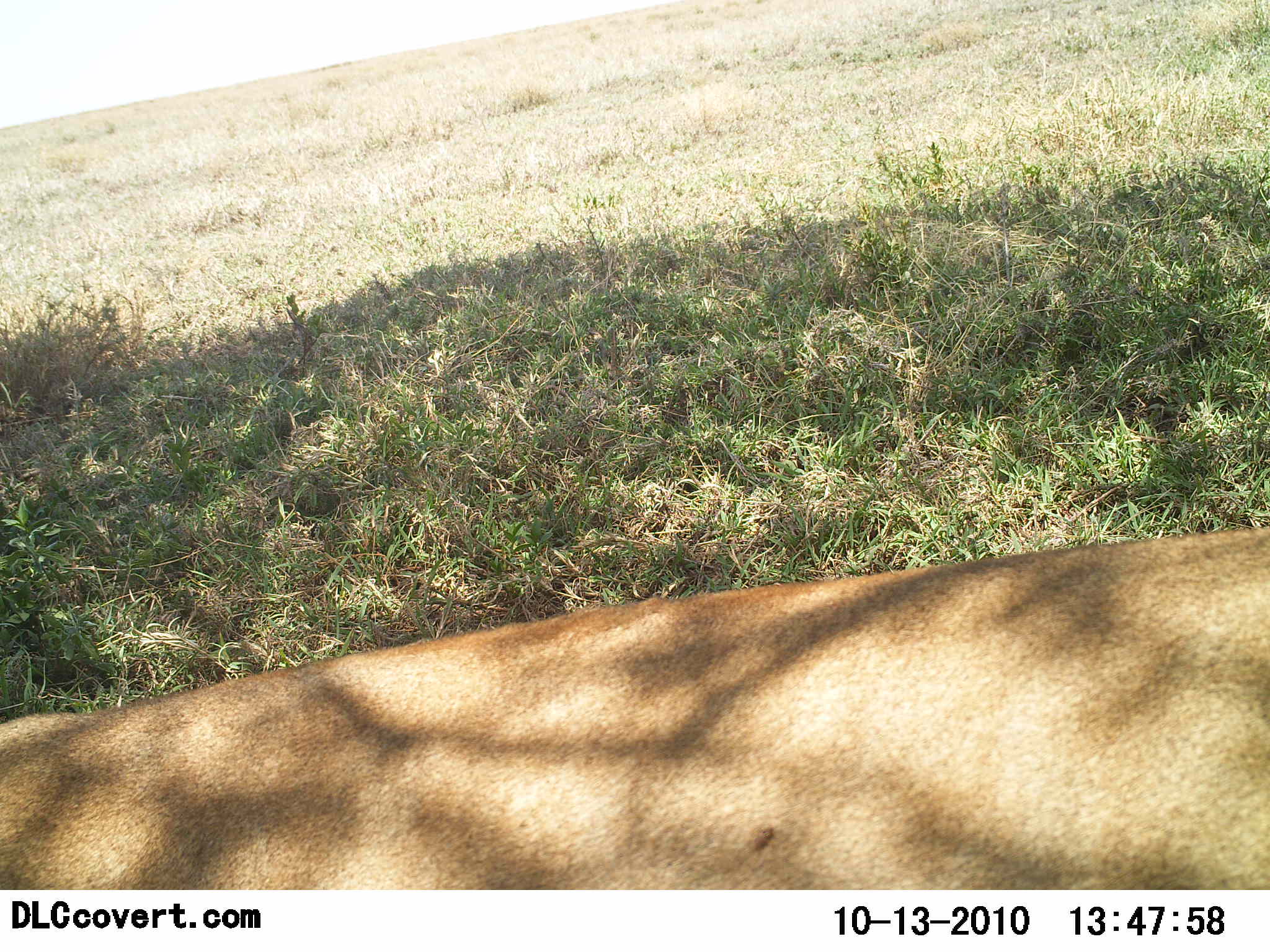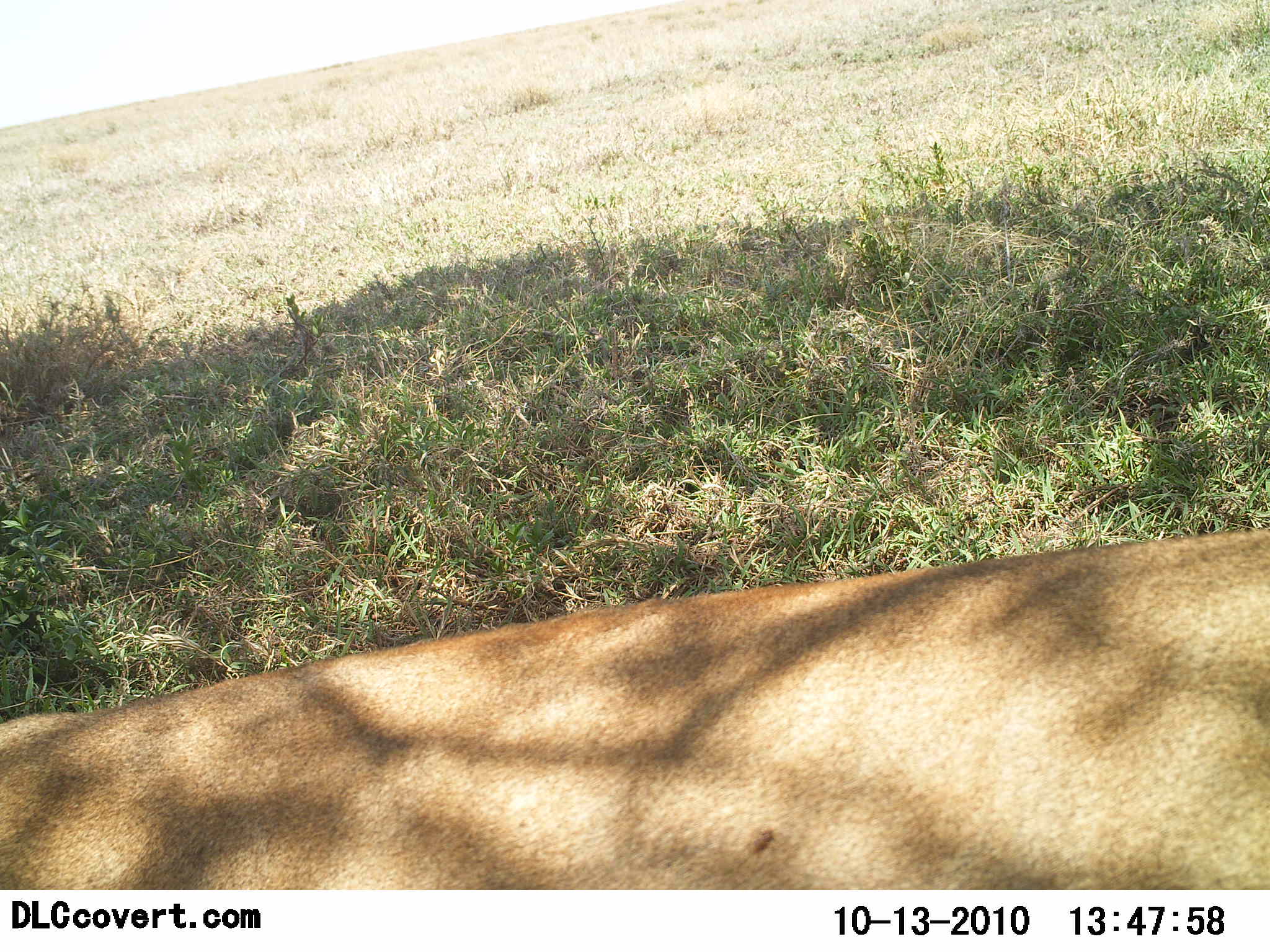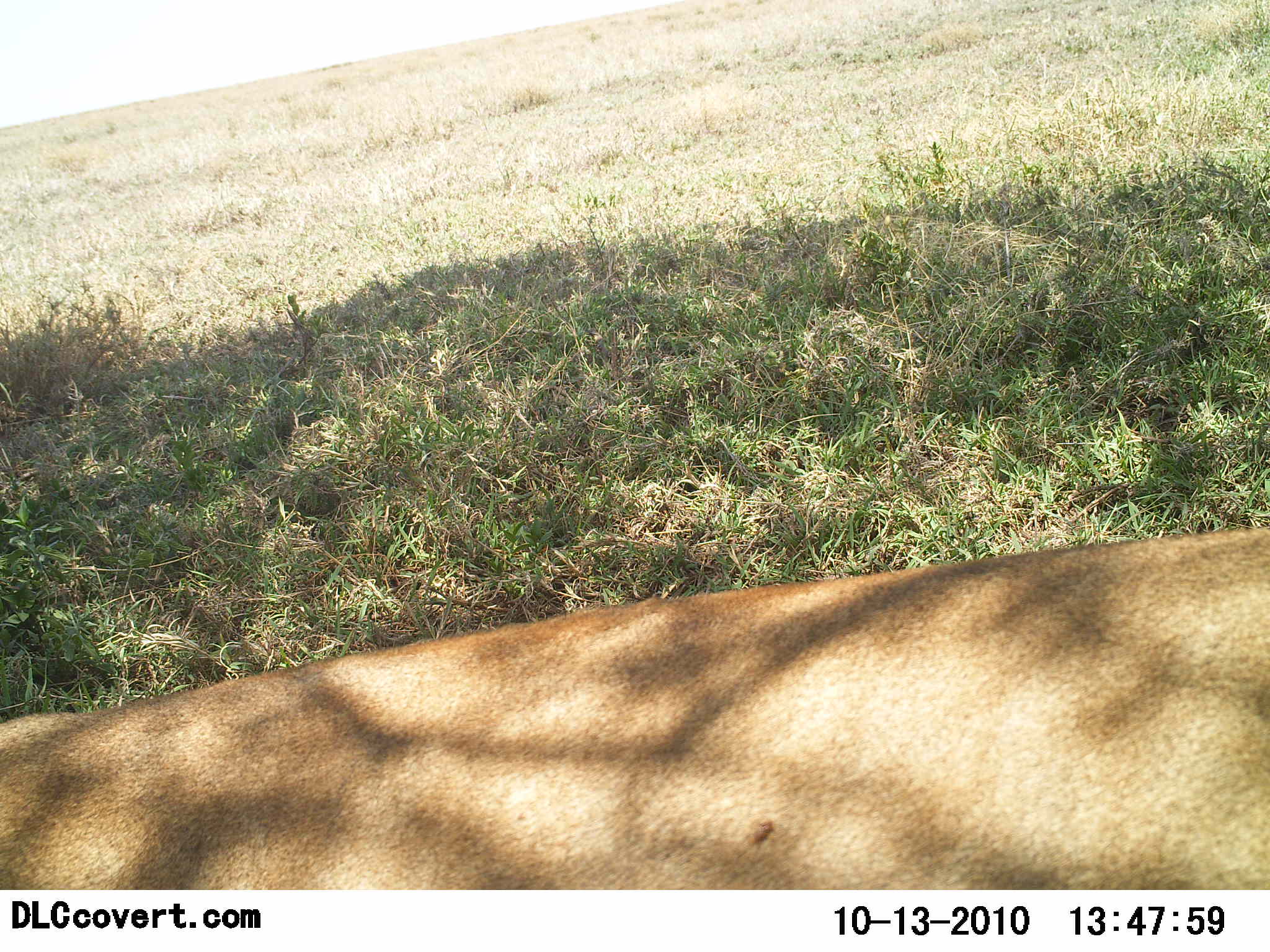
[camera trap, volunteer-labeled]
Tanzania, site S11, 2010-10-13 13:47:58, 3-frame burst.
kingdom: Animalia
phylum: Chordata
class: Mammalia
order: Carnivora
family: Felidae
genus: Panthera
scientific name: Panthera leo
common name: lion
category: lionfemale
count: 1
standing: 0%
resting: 100%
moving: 0%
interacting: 0%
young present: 0%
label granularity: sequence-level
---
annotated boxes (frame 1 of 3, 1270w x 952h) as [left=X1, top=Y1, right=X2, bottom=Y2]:
animal: [left=2, top=525, right=1270, bottom=892]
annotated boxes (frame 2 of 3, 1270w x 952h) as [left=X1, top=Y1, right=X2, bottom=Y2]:
animal: [left=2, top=528, right=1270, bottom=892]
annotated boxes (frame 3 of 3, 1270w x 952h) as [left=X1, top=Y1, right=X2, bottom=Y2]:
animal: [left=2, top=528, right=1270, bottom=892]